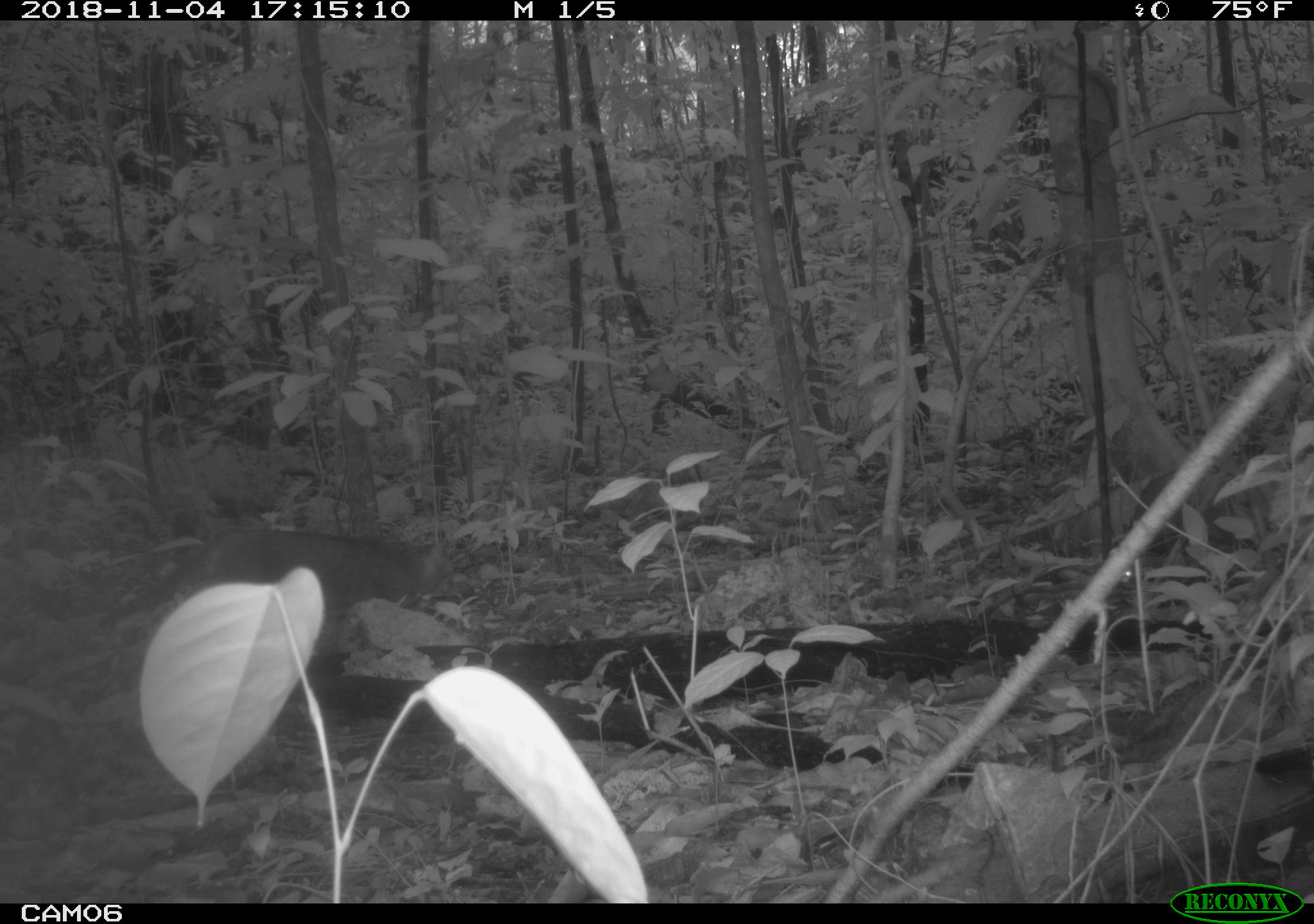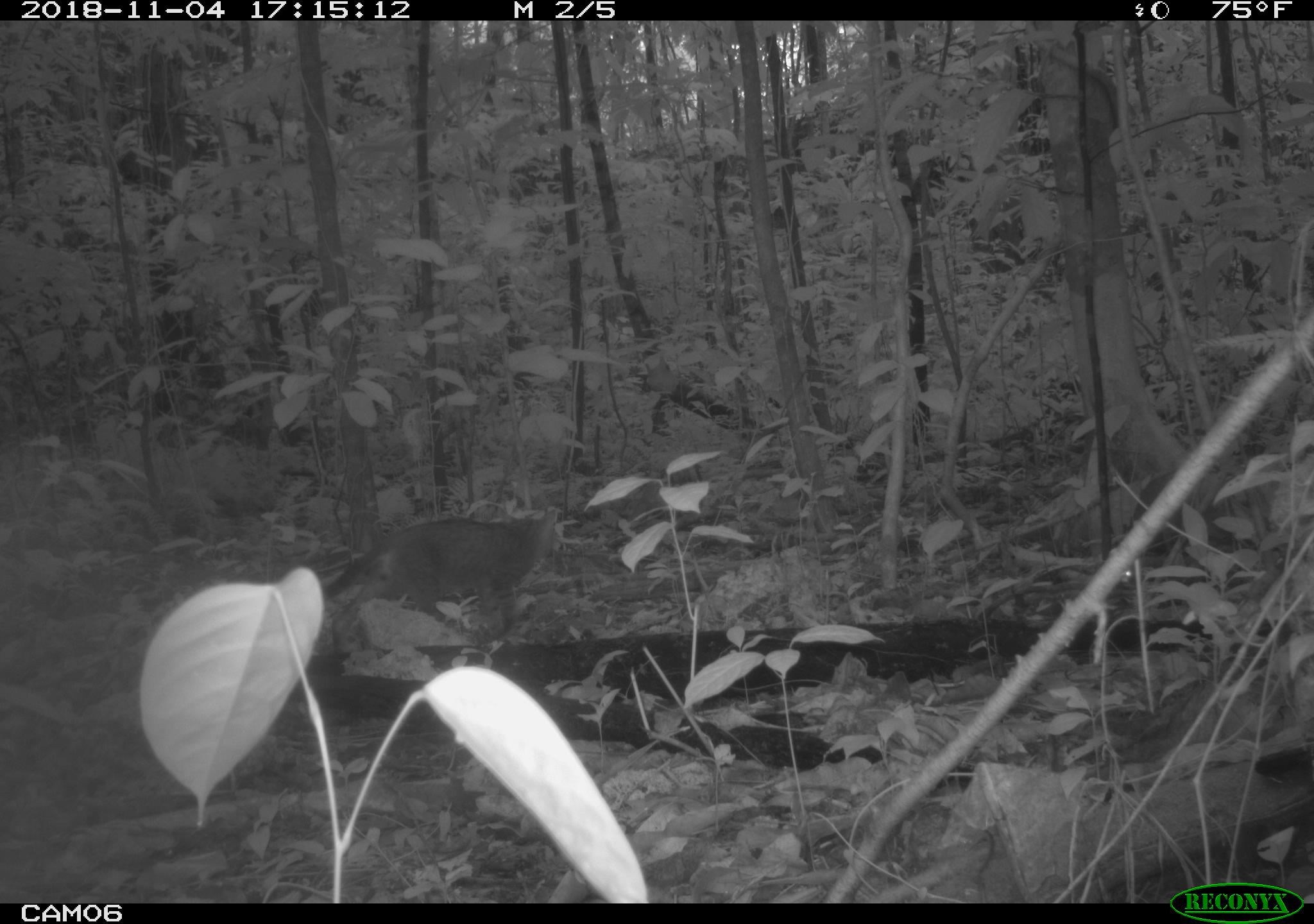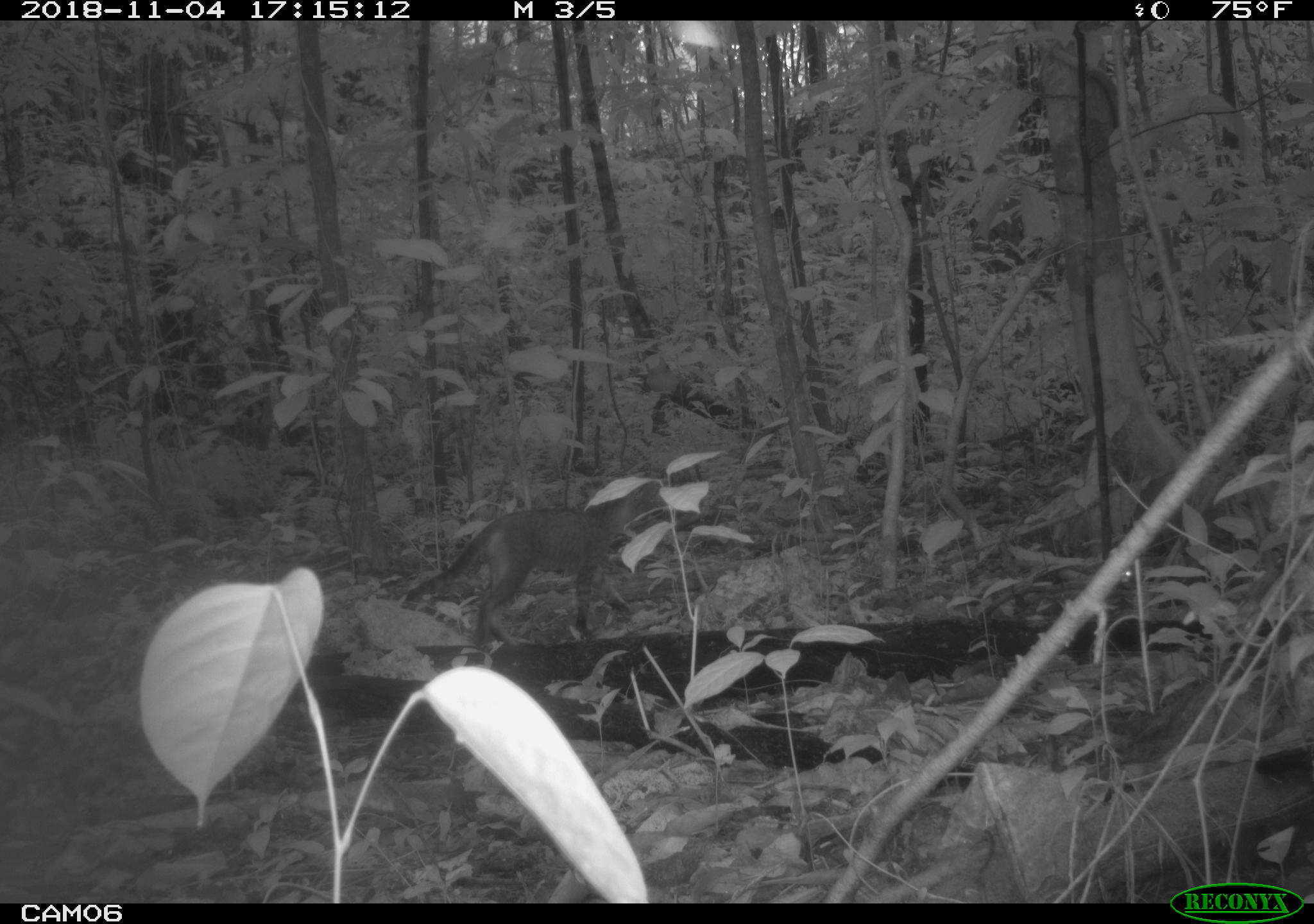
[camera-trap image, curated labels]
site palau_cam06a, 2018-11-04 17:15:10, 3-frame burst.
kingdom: Animalia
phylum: Chordata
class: Mammalia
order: Carnivora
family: Felidae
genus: Felis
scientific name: Felis catus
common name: cat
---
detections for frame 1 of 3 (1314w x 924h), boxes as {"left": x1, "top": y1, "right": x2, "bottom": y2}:
cat: {"left": 96, "top": 528, "right": 458, "bottom": 654}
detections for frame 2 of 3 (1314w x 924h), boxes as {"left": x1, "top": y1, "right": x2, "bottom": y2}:
cat: {"left": 320, "top": 506, "right": 564, "bottom": 642}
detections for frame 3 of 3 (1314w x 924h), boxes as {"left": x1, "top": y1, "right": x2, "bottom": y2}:
cat: {"left": 393, "top": 476, "right": 662, "bottom": 655}